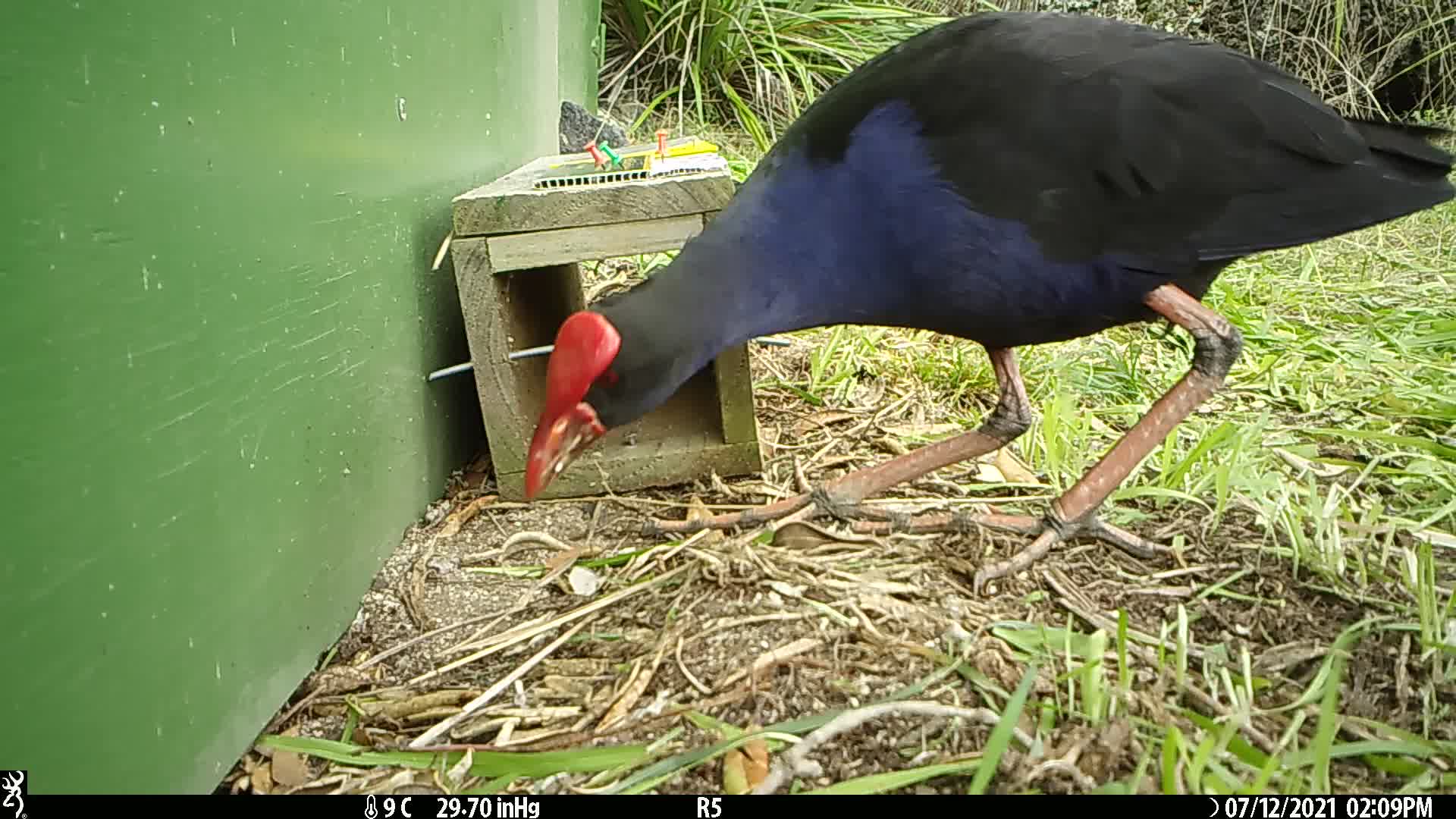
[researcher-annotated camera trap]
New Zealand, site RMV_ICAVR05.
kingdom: Animalia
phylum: Chordata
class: Aves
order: Gruiformes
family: Rallidae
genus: Porphyrio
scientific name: Porphyrio melanotus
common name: australasian swamphen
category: pukeko